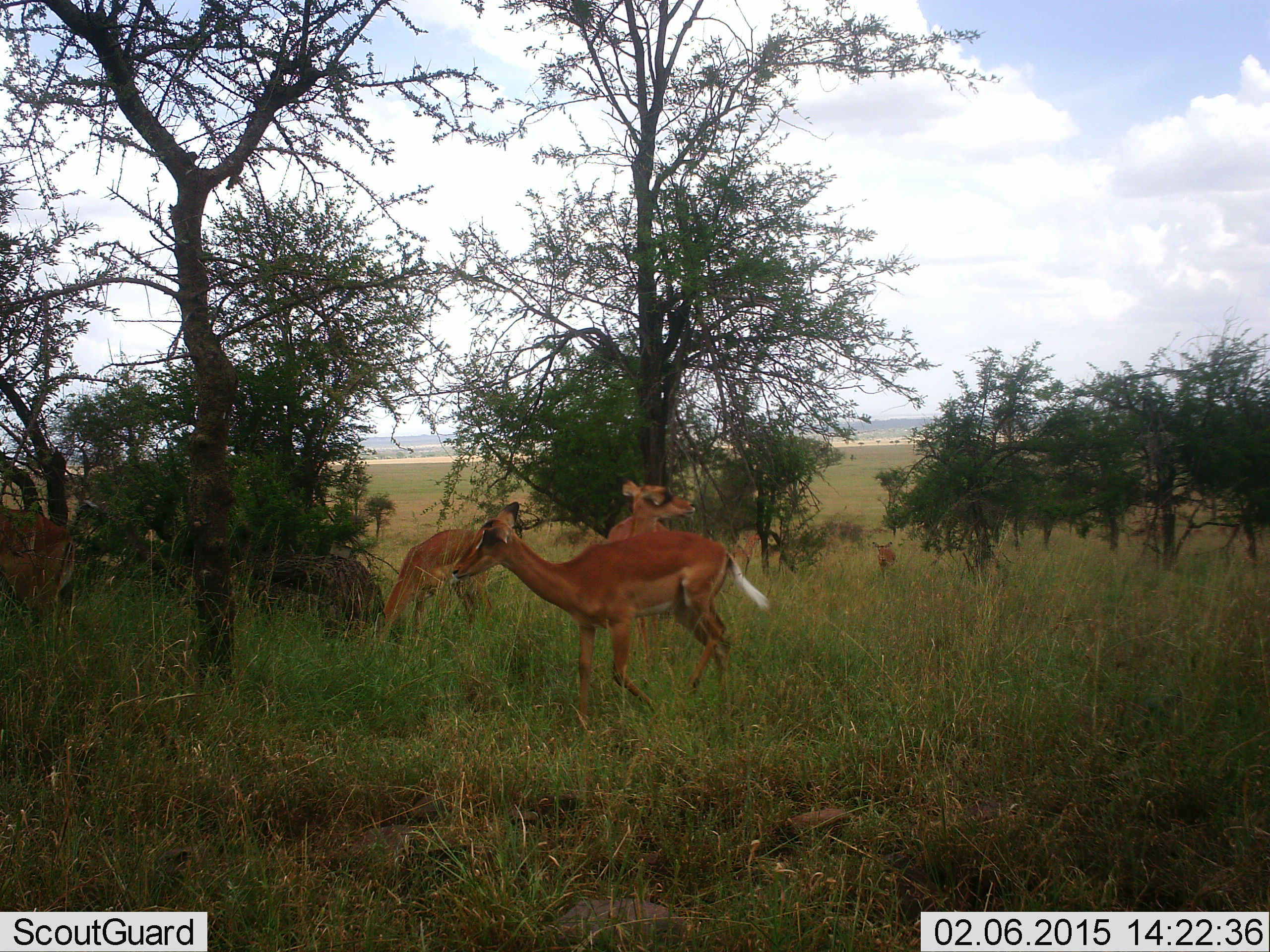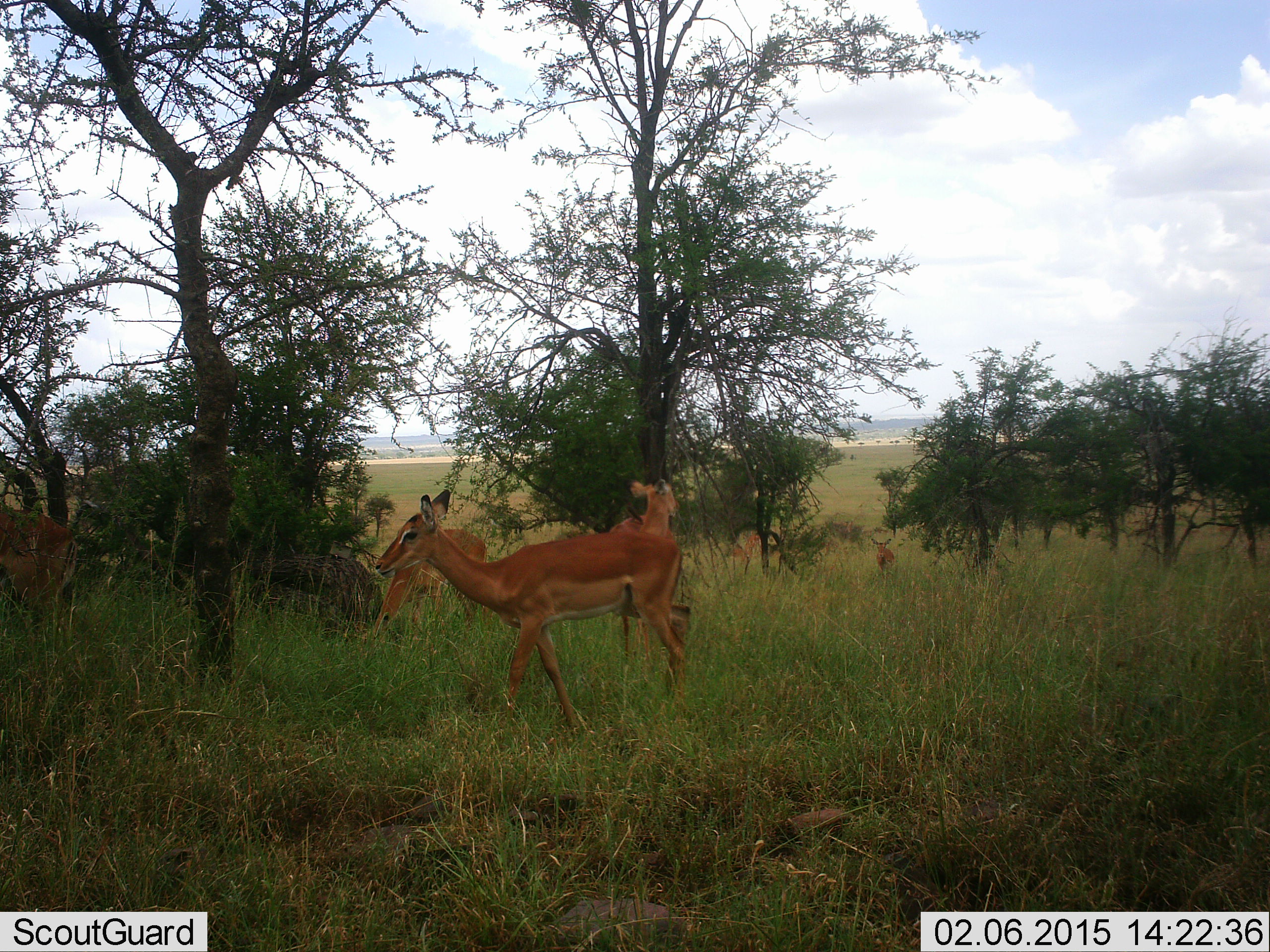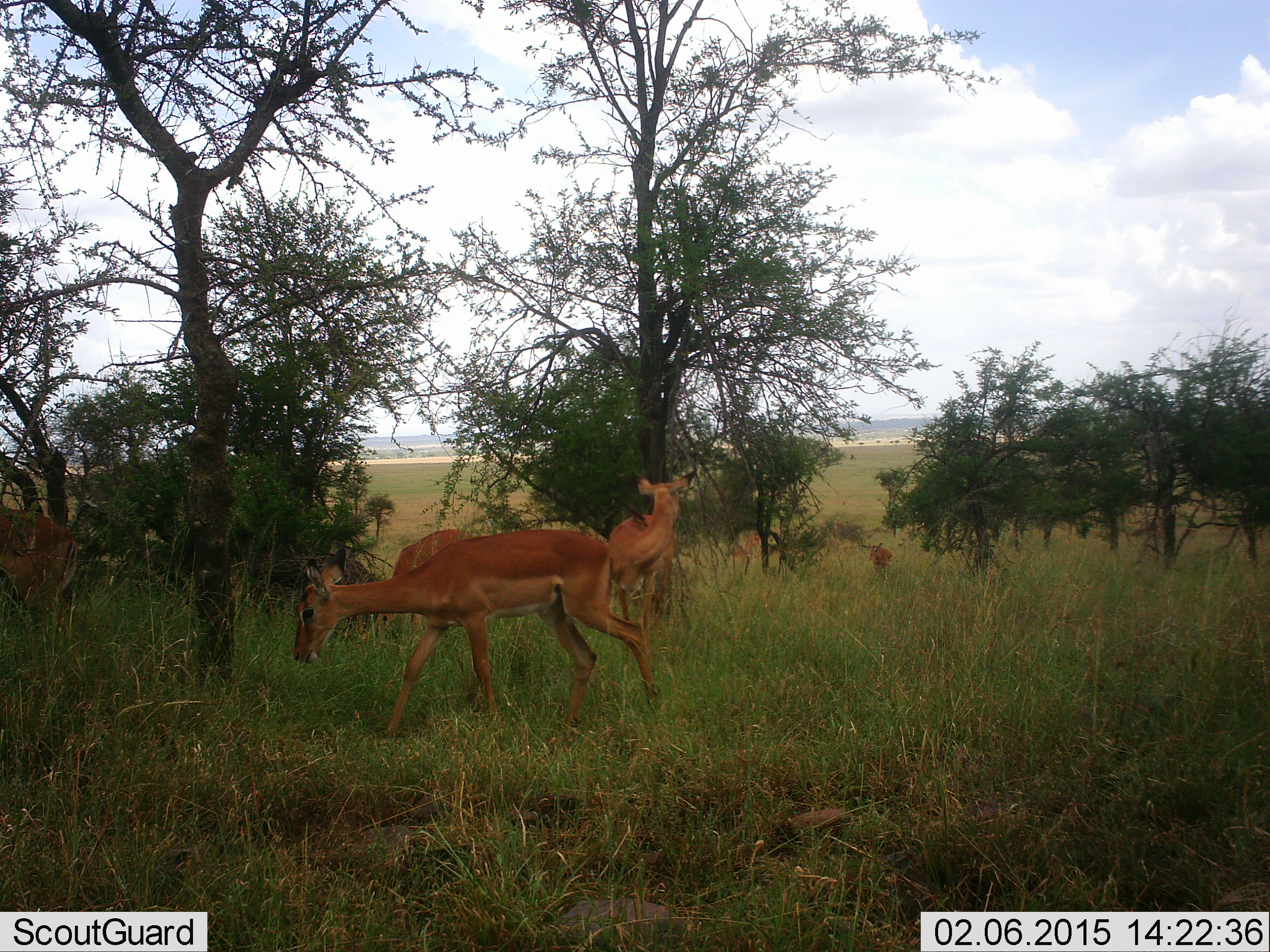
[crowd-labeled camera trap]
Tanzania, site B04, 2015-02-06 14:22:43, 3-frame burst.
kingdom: Animalia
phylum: Chordata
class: Mammalia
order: Artiodactyla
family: Bovidae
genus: Aepyceros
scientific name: Aepyceros melampus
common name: impala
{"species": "impala (Aepyceros melampus)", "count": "6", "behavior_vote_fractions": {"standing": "80%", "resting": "0%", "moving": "90%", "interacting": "0%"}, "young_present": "0%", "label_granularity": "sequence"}